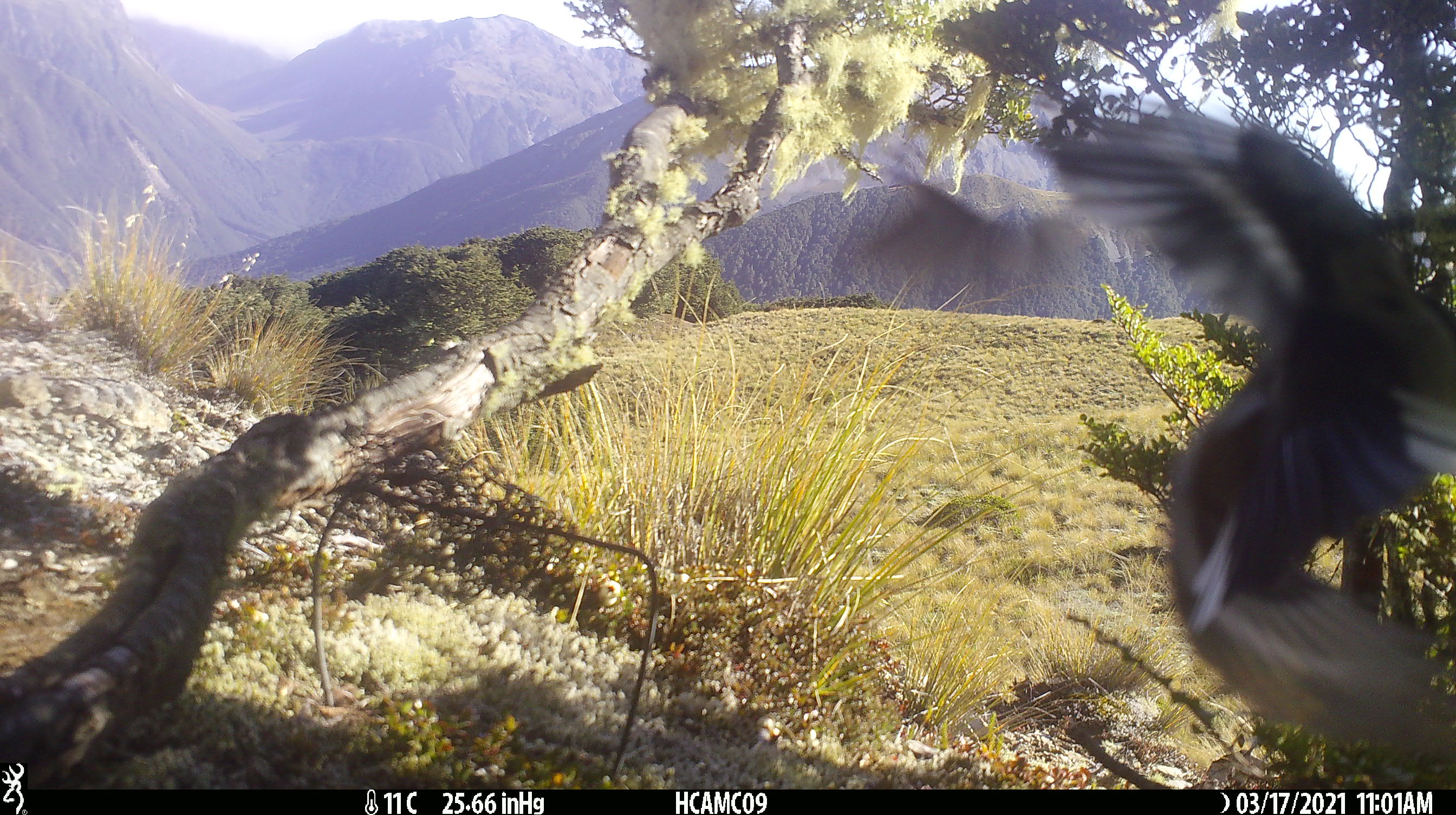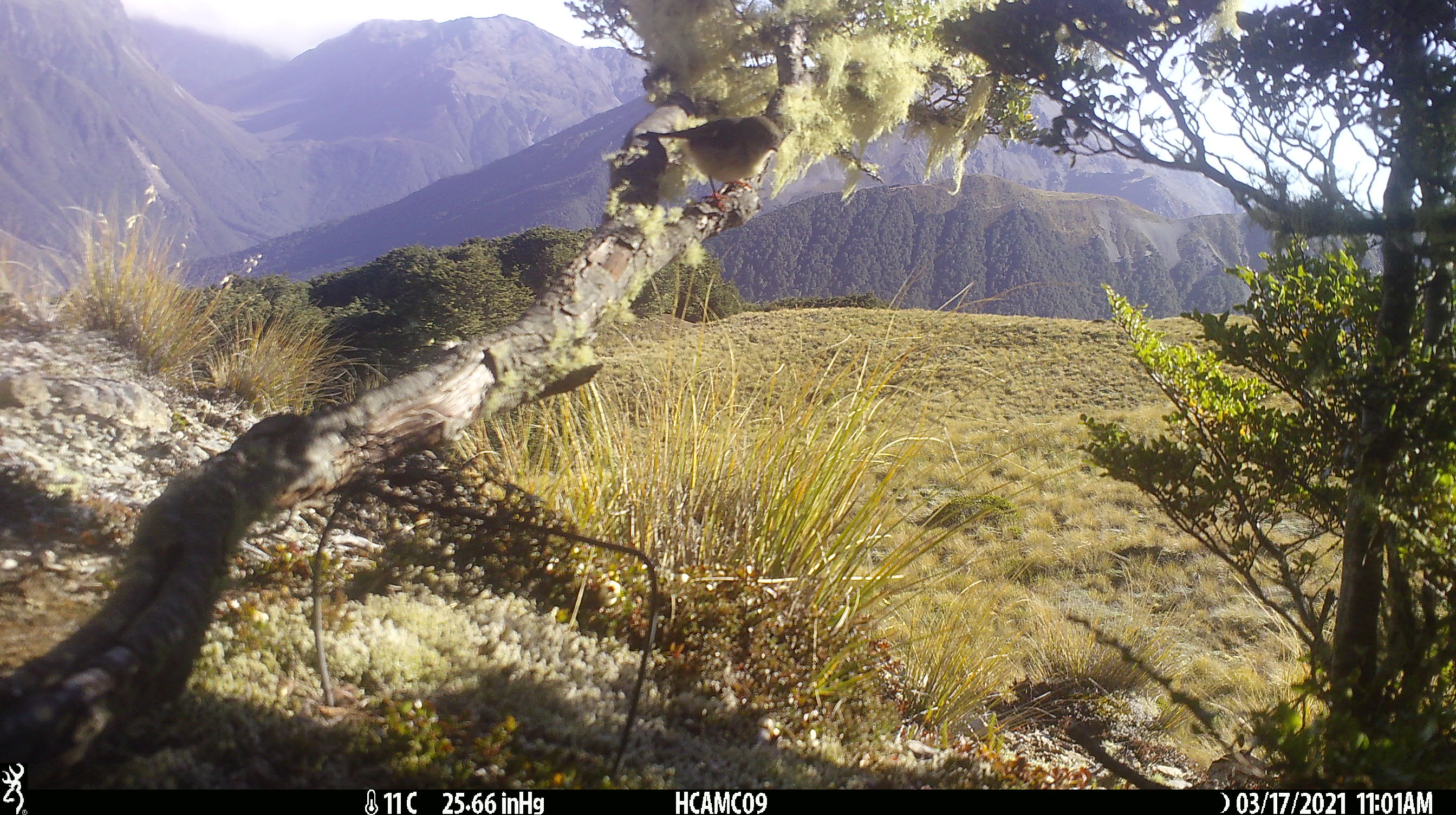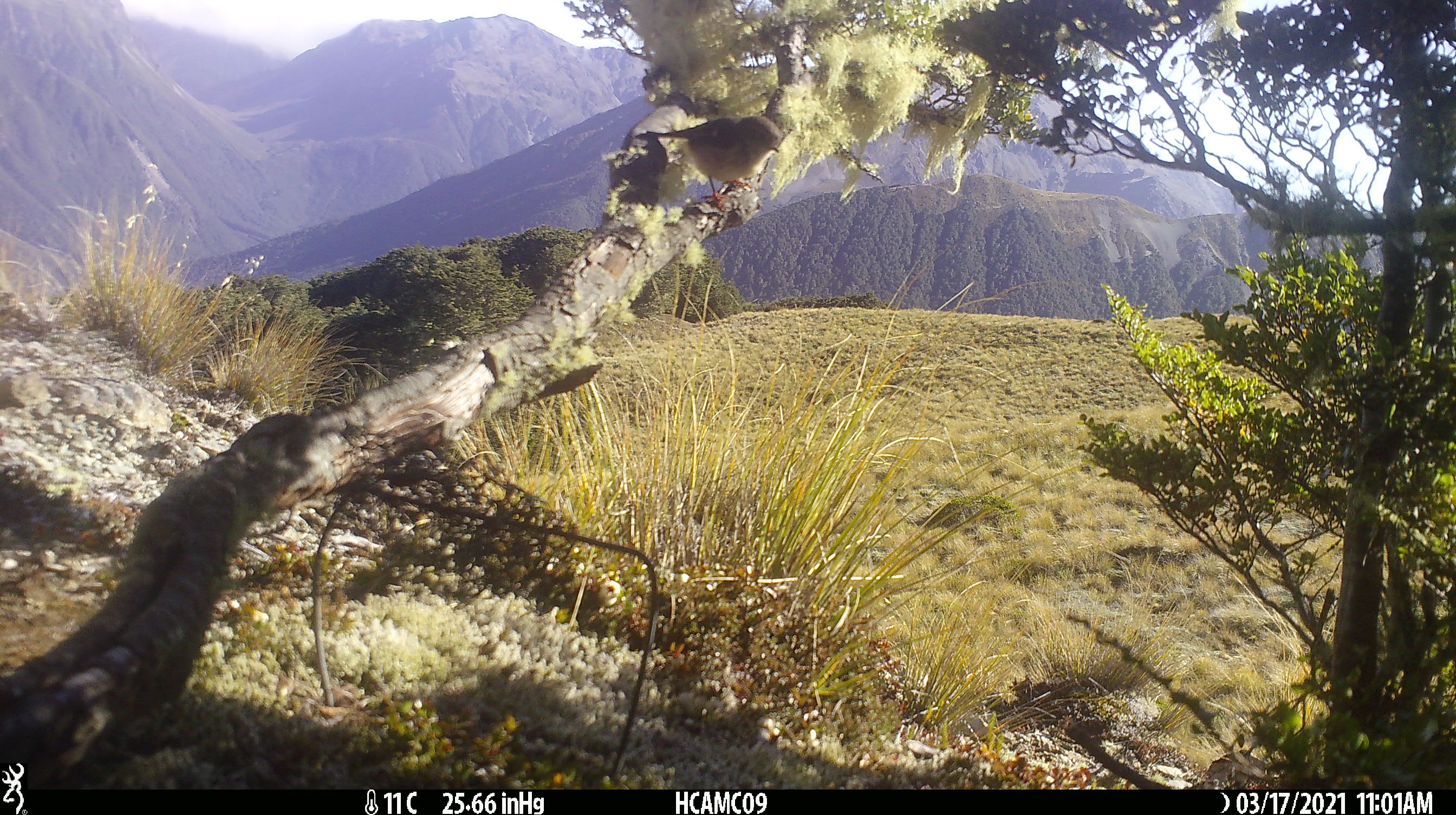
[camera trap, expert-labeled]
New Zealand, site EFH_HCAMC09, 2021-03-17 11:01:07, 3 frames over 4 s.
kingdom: Animalia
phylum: Chordata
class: Aves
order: Passeriformes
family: Petroicidae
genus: Petroica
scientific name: Petroica macrocephala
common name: tomtit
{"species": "tomtit (Petroica macrocephala)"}